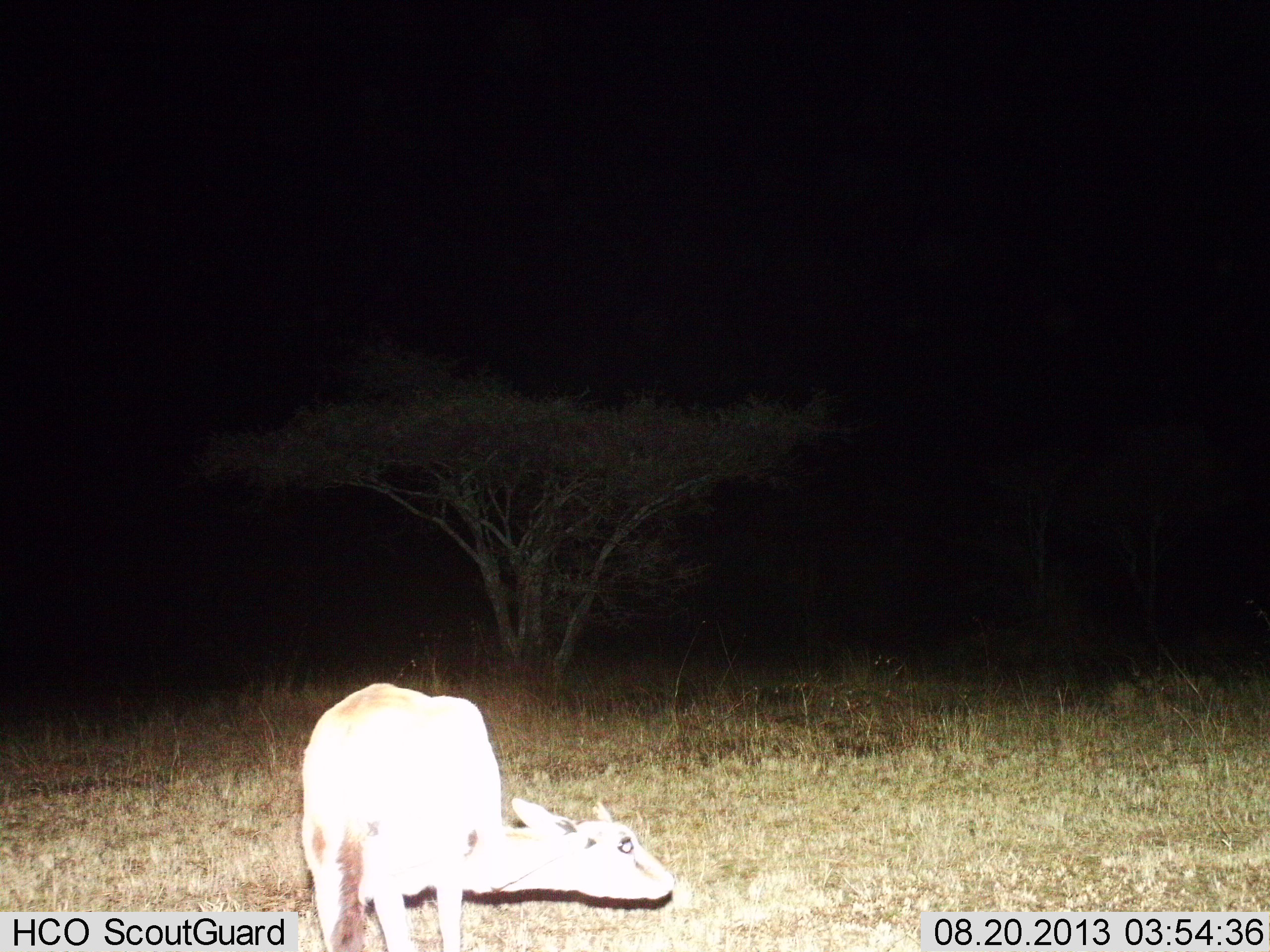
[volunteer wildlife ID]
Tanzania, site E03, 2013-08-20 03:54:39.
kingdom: Animalia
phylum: Chordata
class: Mammalia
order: Artiodactyla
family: Bovidae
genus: Eudorcas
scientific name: Eudorcas thomsonii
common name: thomson's gazelle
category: gazellethomsons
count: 1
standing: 75%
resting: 0%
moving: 0%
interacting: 0%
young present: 0%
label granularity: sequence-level